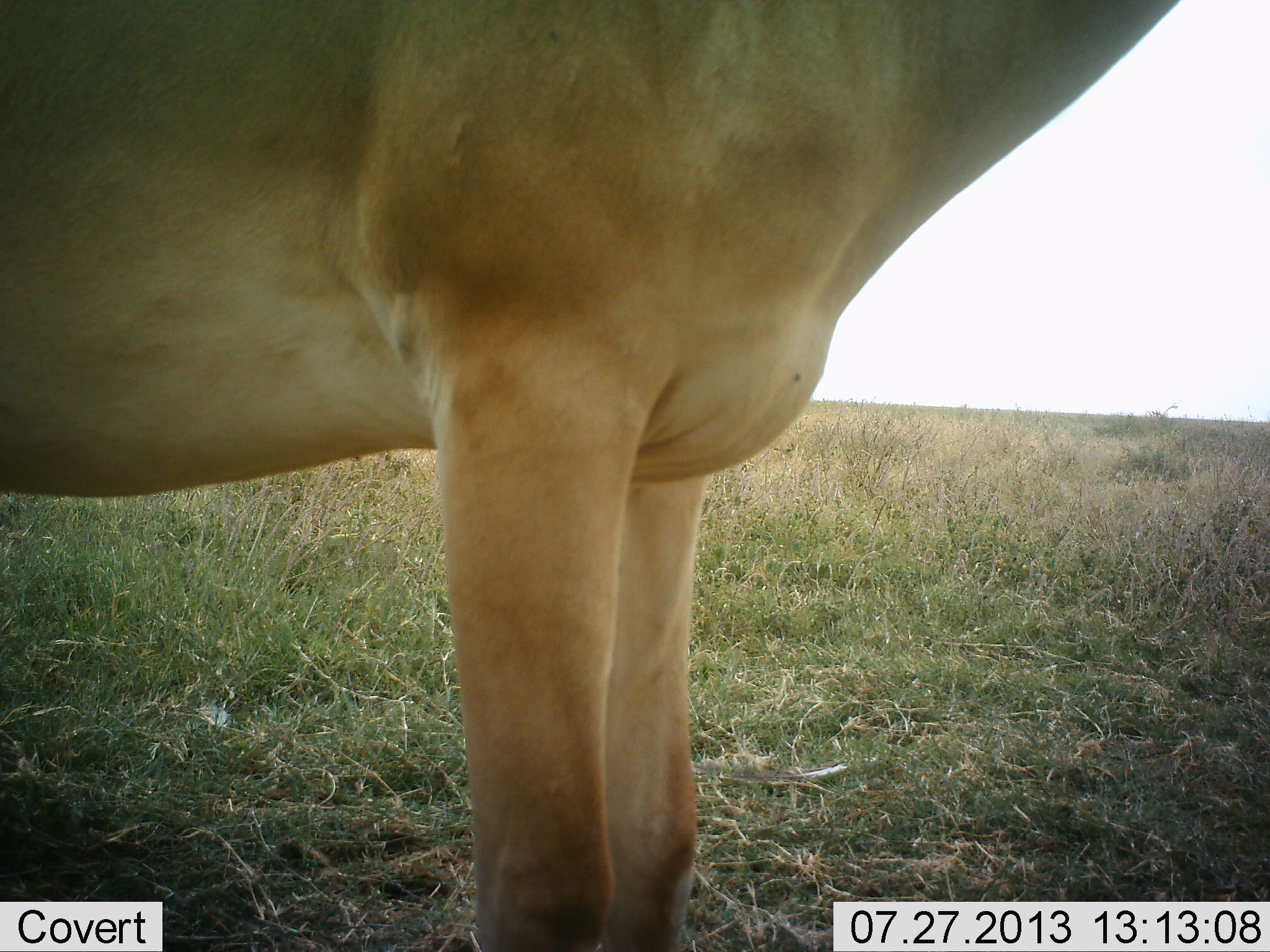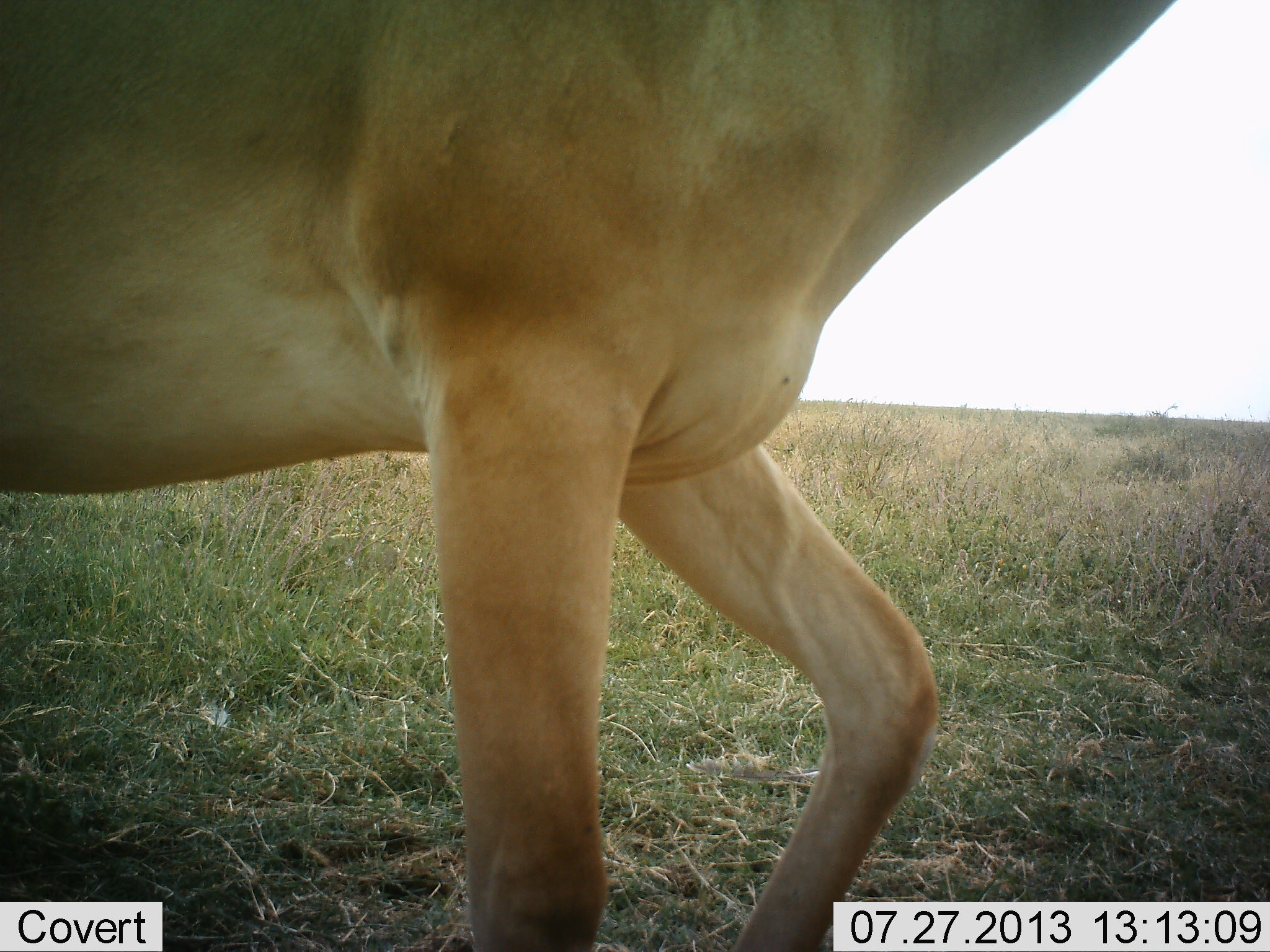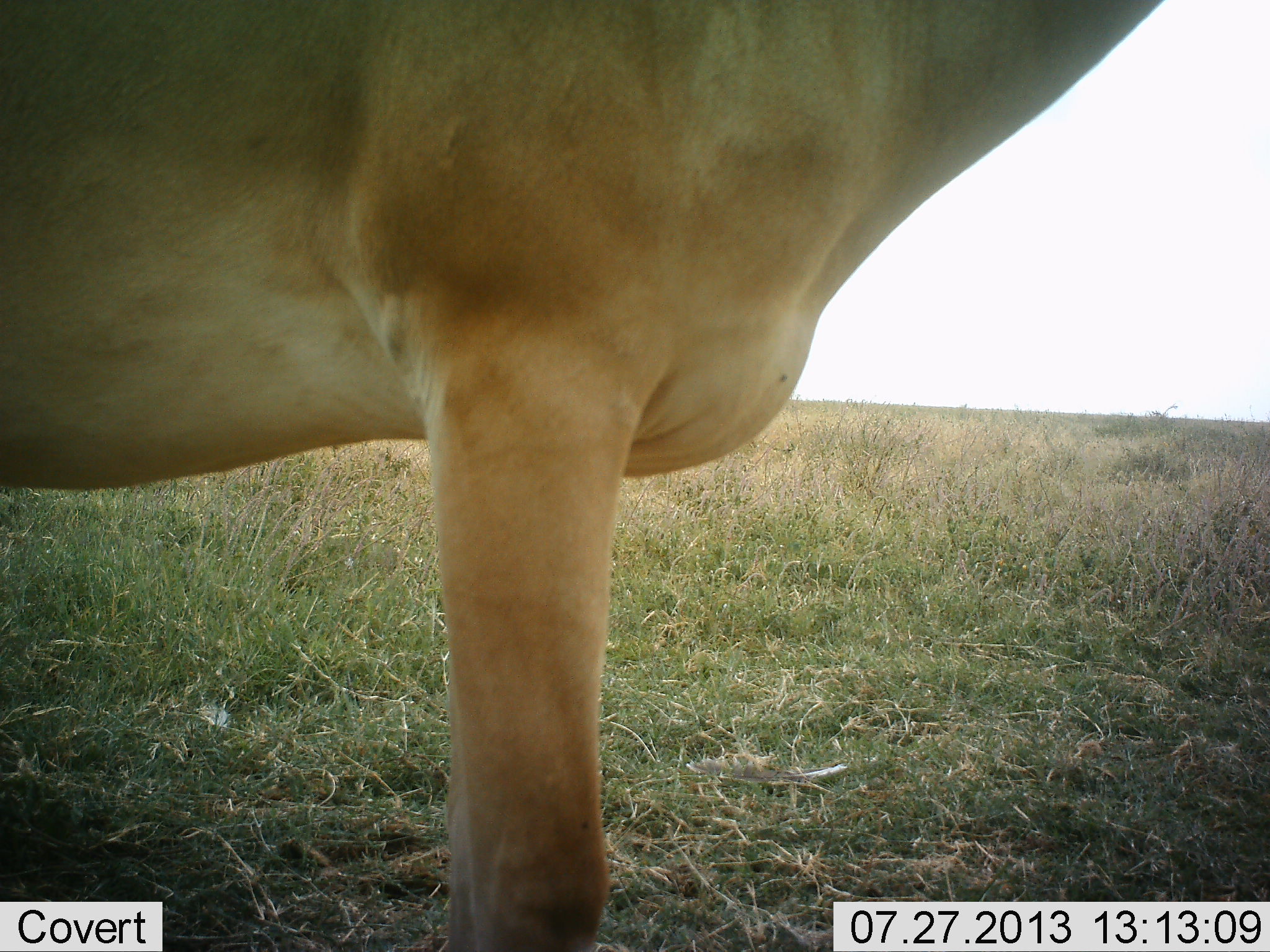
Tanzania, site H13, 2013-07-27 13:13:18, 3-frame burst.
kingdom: Animalia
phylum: Chordata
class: Mammalia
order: Artiodactyla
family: Bovidae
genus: Alcelaphus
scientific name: Alcelaphus buselaphus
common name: hartebeest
Hartebeest (Alcelaphus buselaphus), count 1. Behavior (volunteer vote fractions): standing 100%, resting 0%, moving 0%, interacting 0%. Young present (vote fraction): 0%. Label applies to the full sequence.